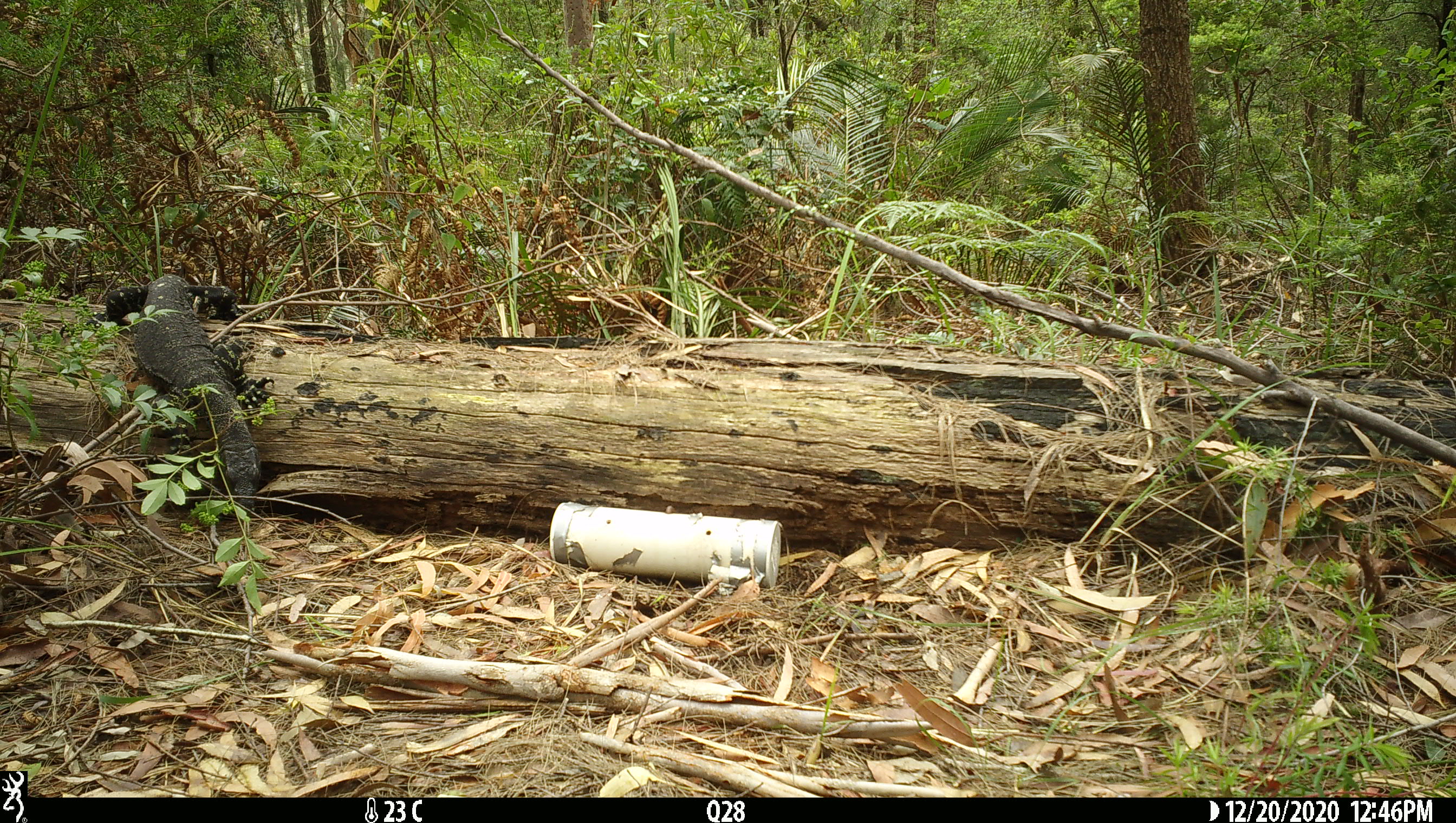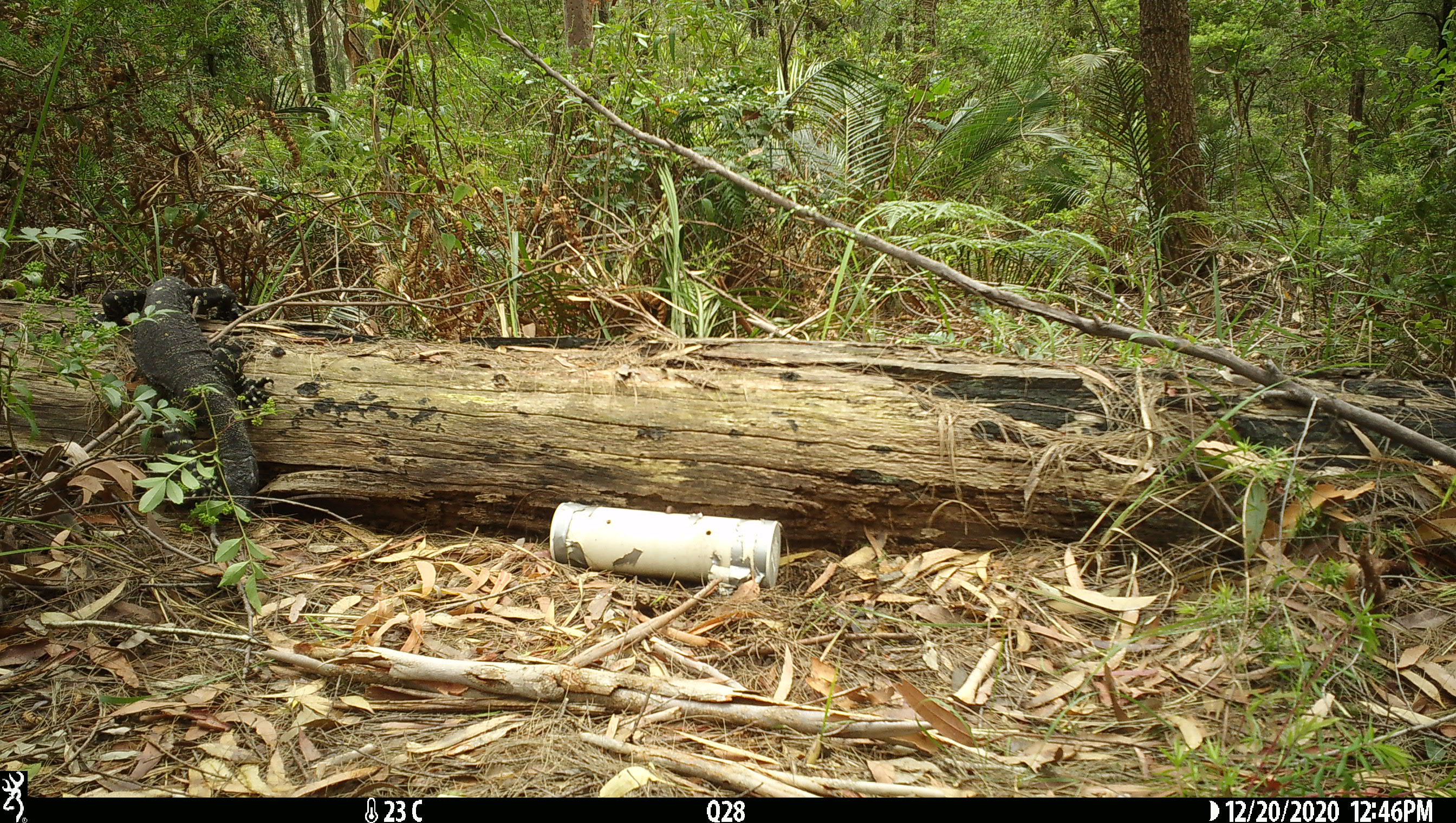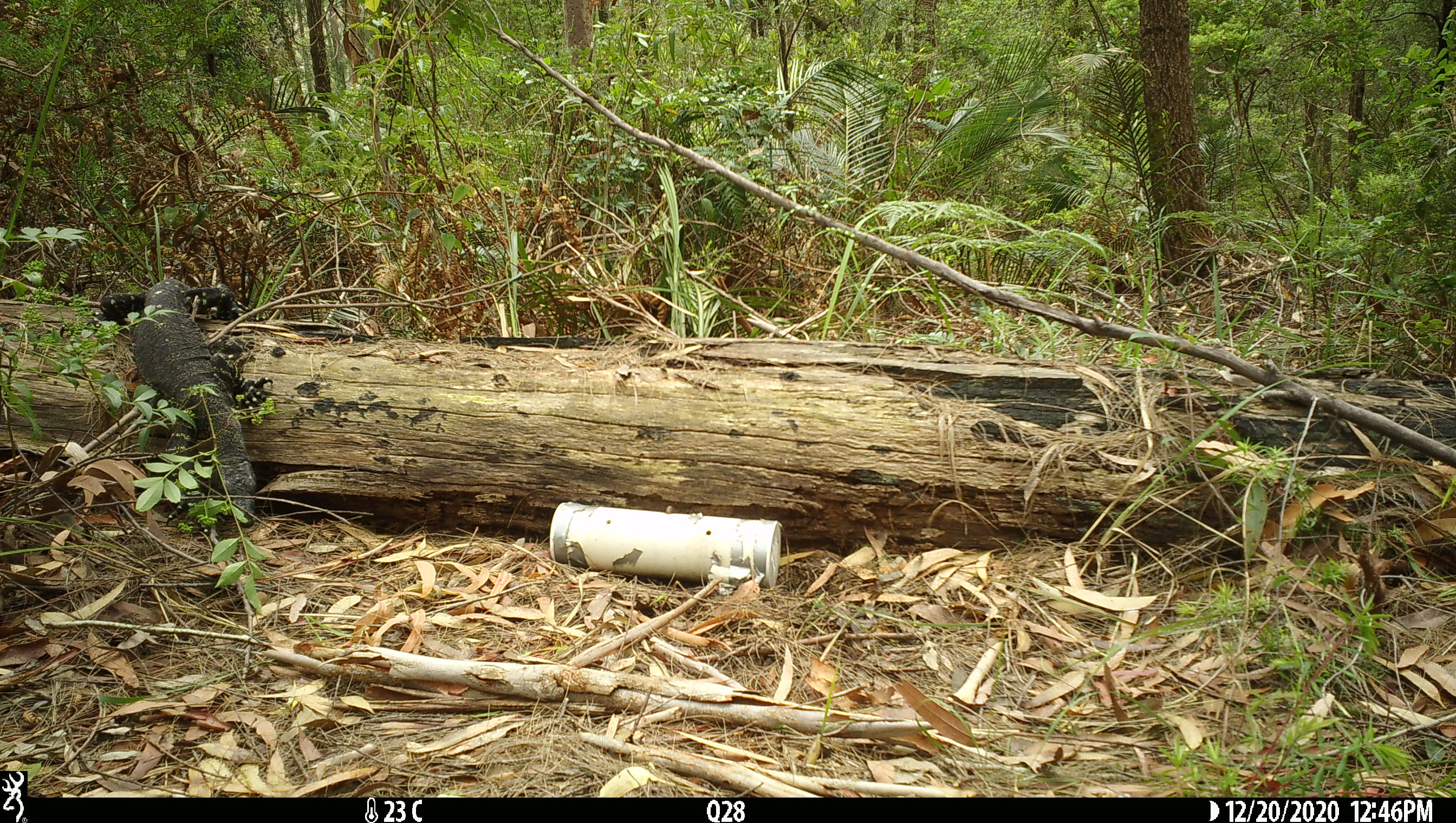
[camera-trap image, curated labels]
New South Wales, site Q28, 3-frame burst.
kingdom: Animalia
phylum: Chordata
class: Reptilia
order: Squamata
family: Varanidae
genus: Varanus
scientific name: Varanus varius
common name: lace monitor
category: goanna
Goanna (lace monitor) (Varanus varius).